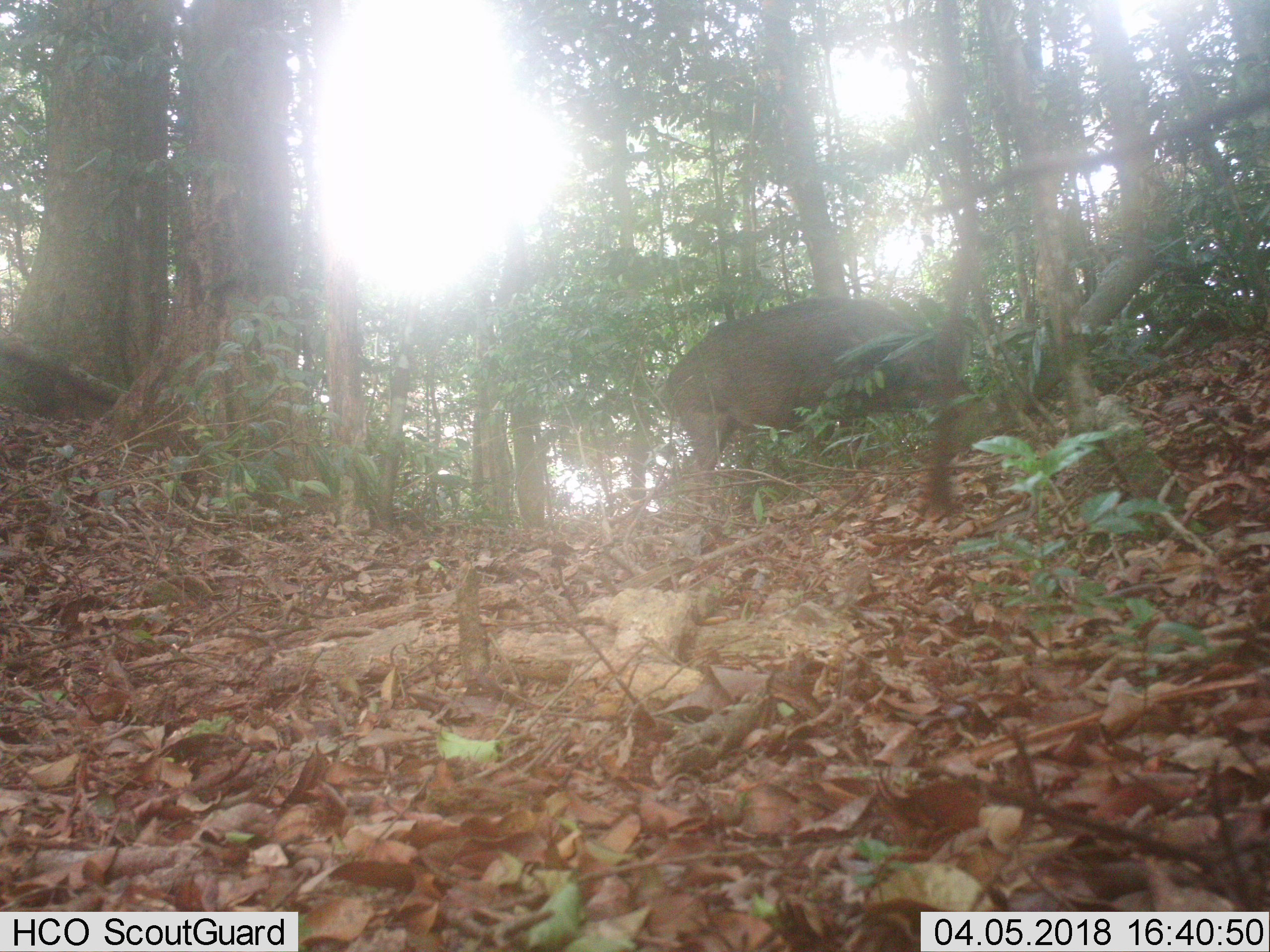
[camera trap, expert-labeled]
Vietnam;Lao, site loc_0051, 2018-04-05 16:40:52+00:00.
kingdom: Animalia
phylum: Chordata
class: Mammalia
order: Artiodactyla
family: Suidae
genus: Sus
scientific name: Sus scrofa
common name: eurasian wild pig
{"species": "eurasian wild pig (Sus scrofa)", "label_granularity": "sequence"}